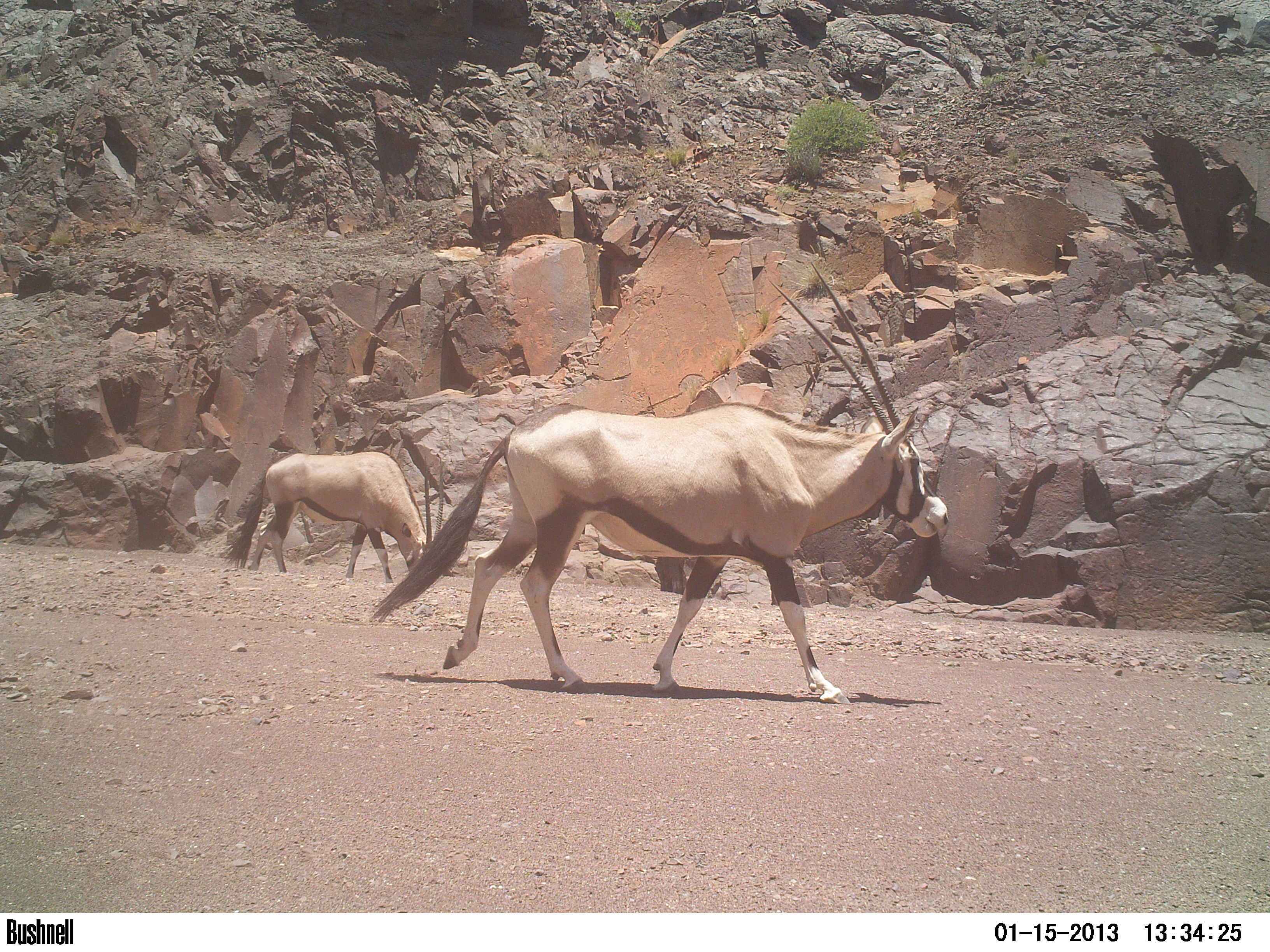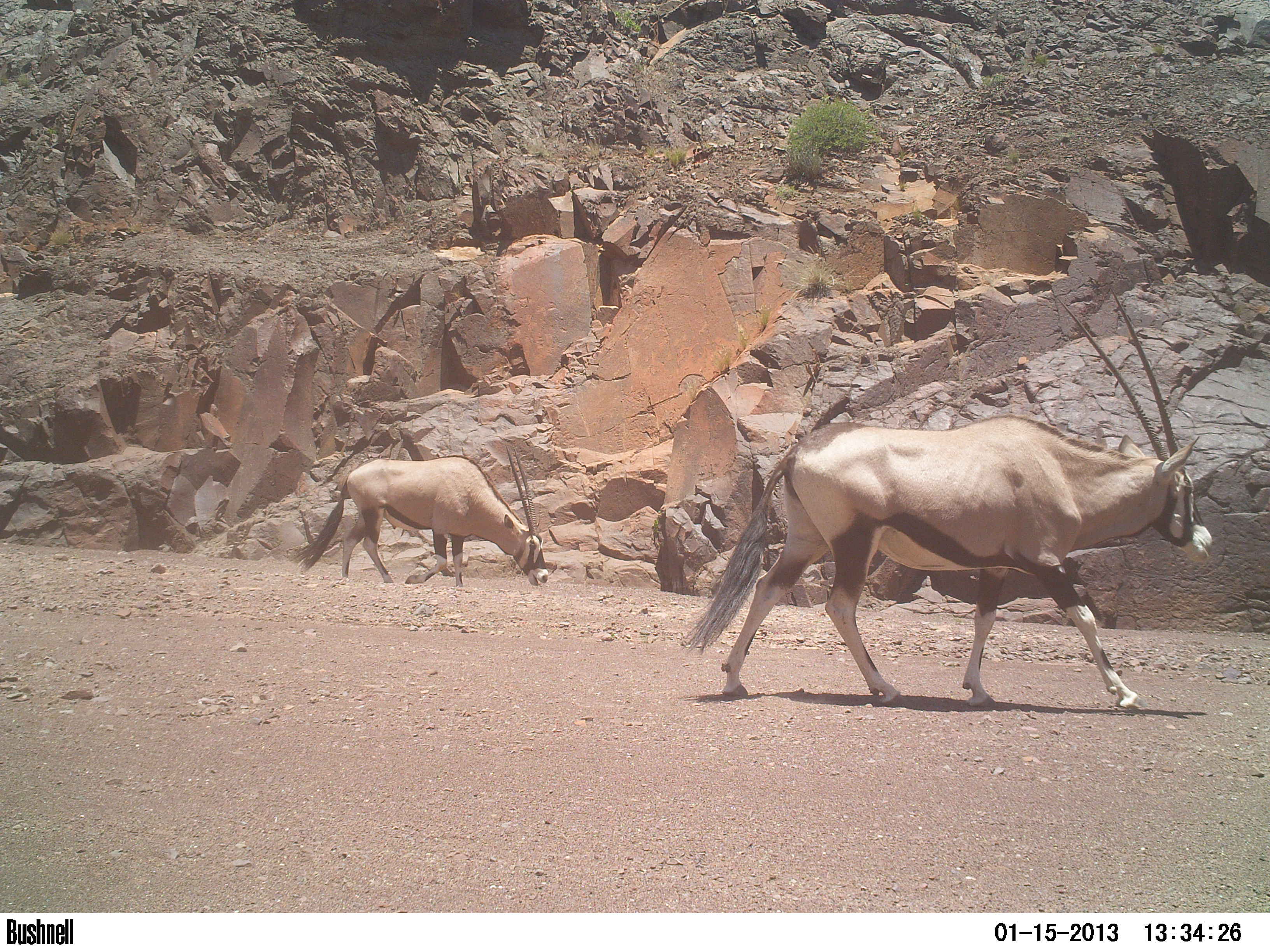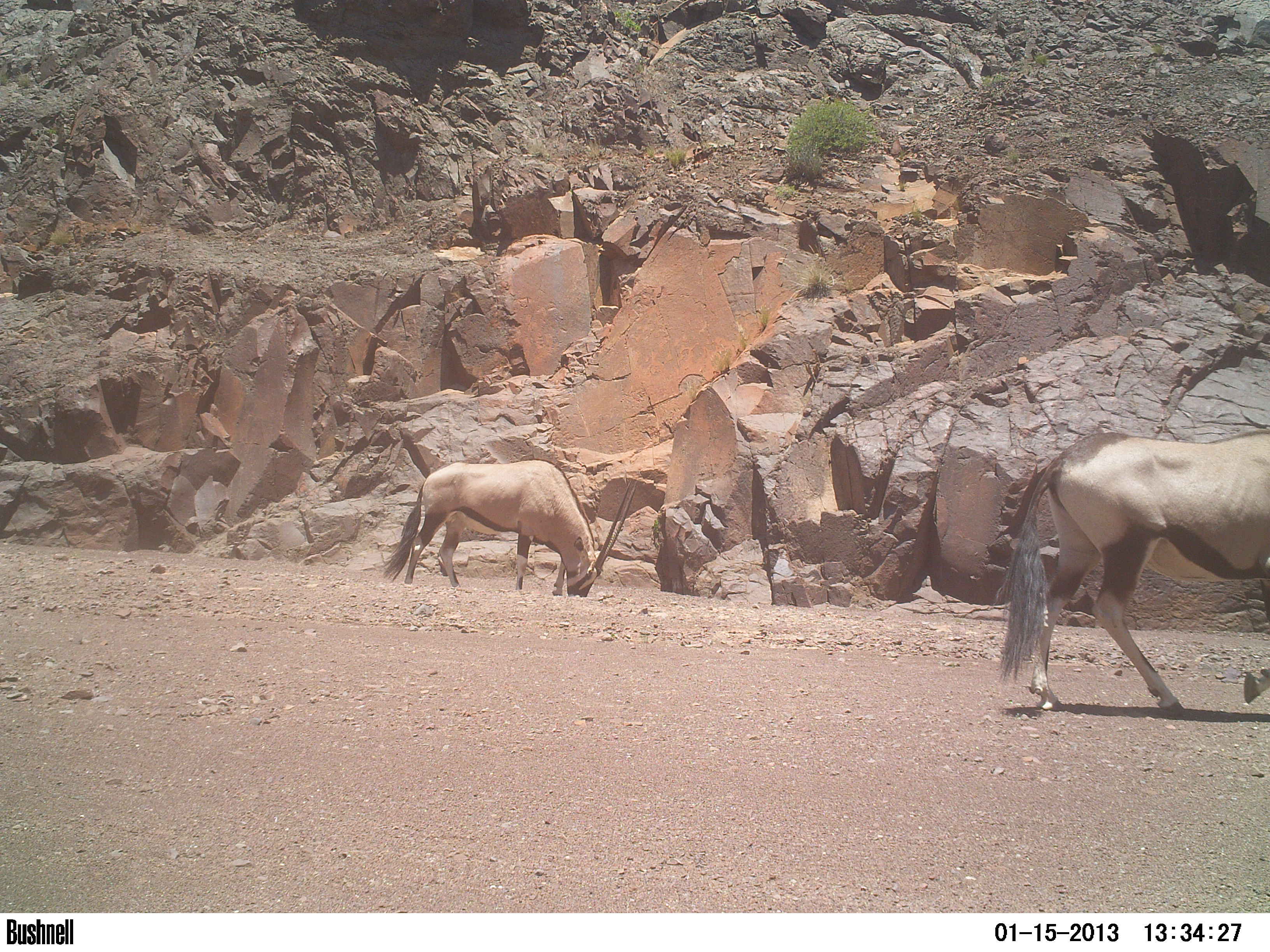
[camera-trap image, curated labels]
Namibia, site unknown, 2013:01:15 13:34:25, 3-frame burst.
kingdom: Animalia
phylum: Chordata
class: Mammalia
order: Artiodactyla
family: Bovidae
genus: Oryx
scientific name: Oryx gazella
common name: gemsbok